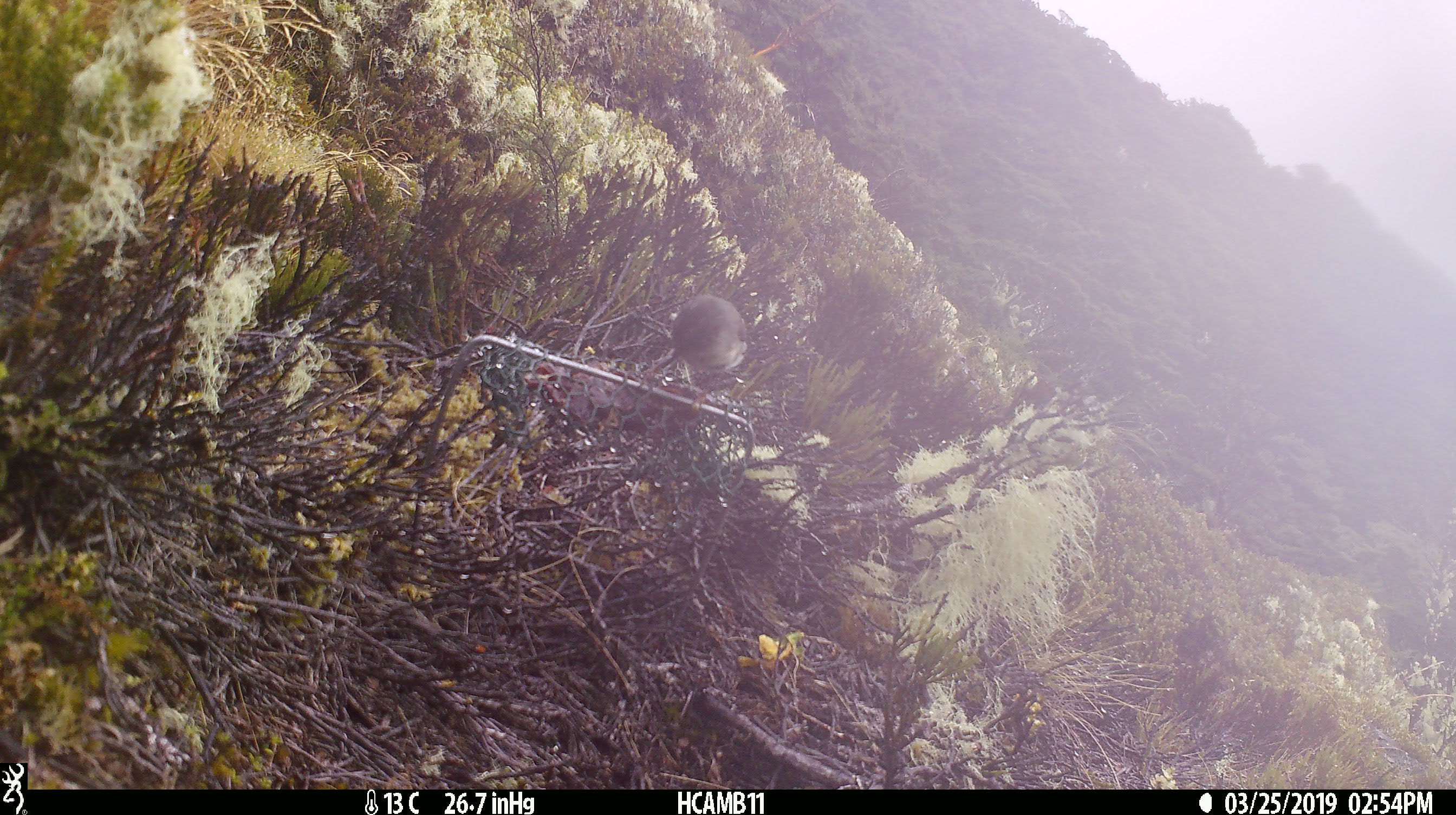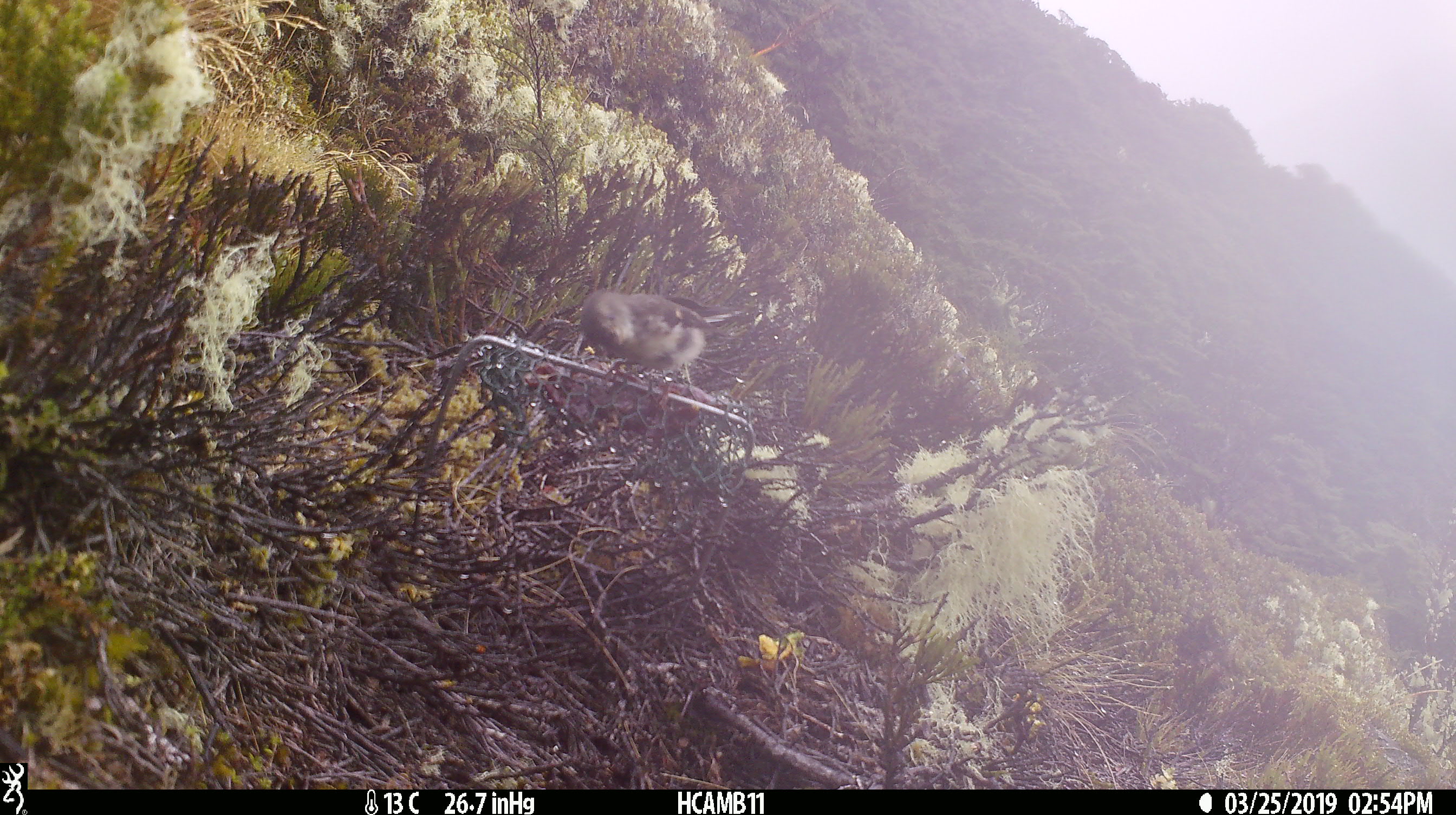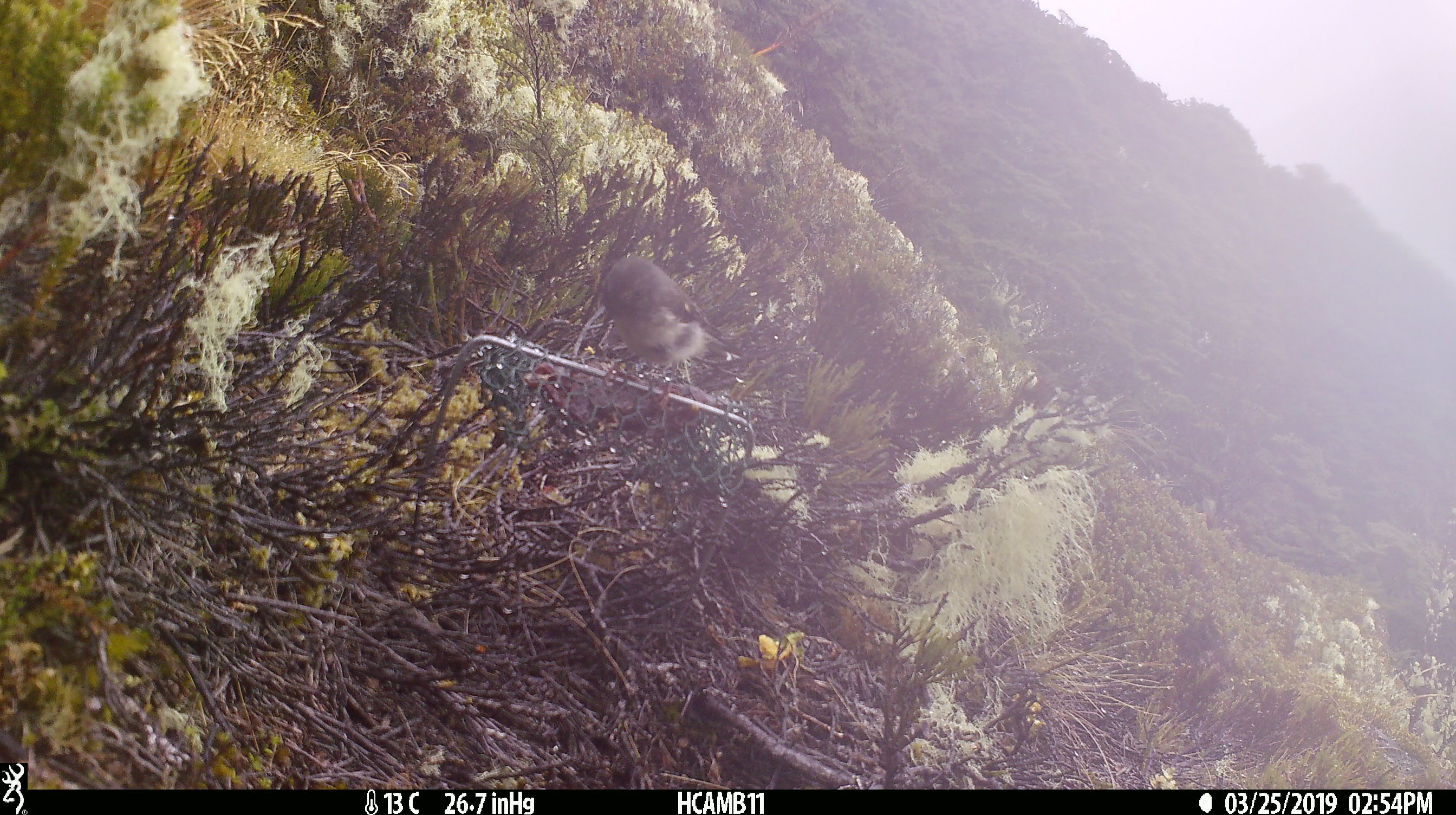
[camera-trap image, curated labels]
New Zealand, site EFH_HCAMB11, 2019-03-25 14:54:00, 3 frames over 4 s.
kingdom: Animalia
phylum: Chordata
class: Aves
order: Passeriformes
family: Petroicidae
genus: Petroica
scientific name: Petroica macrocephala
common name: tomtit